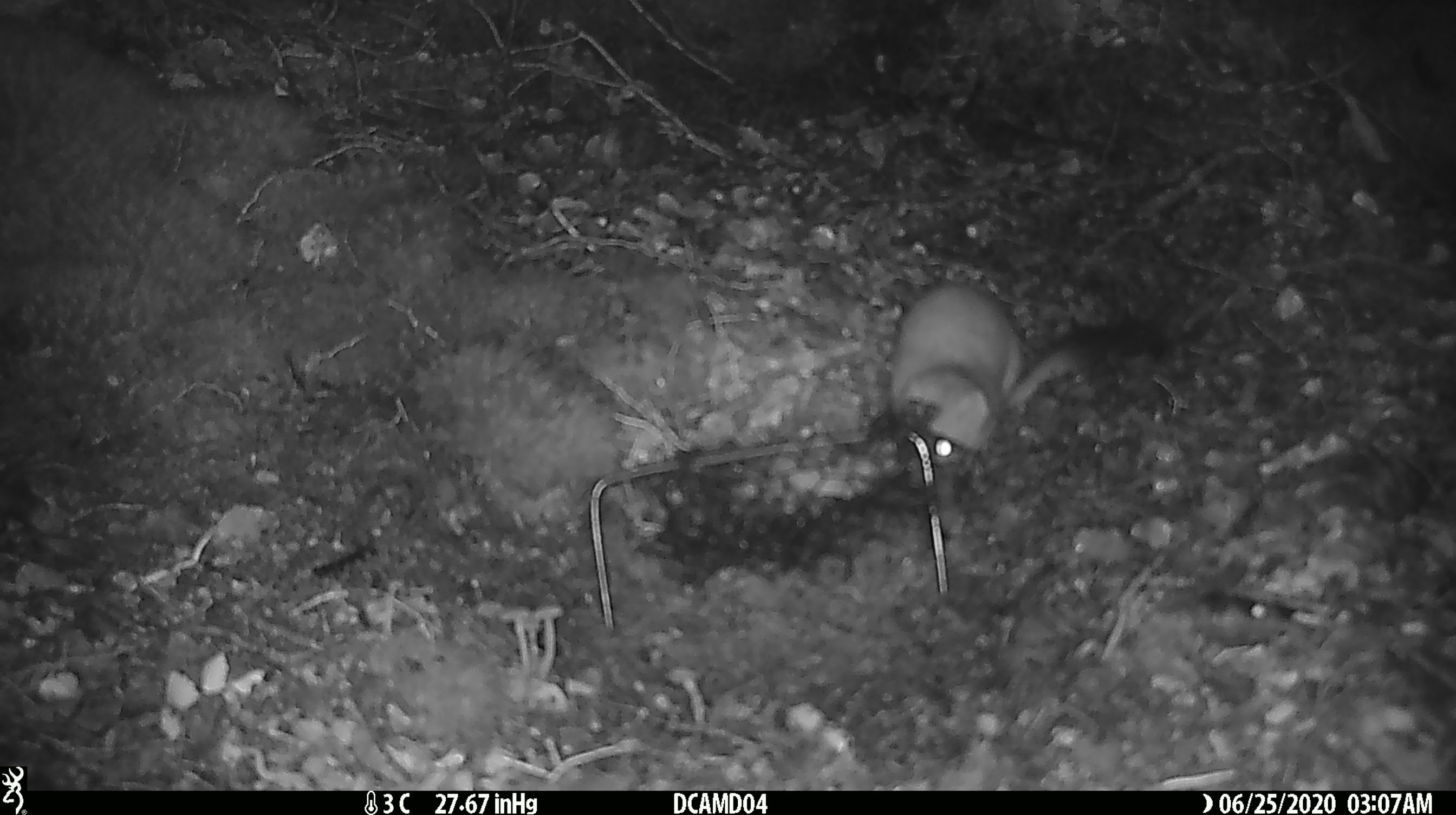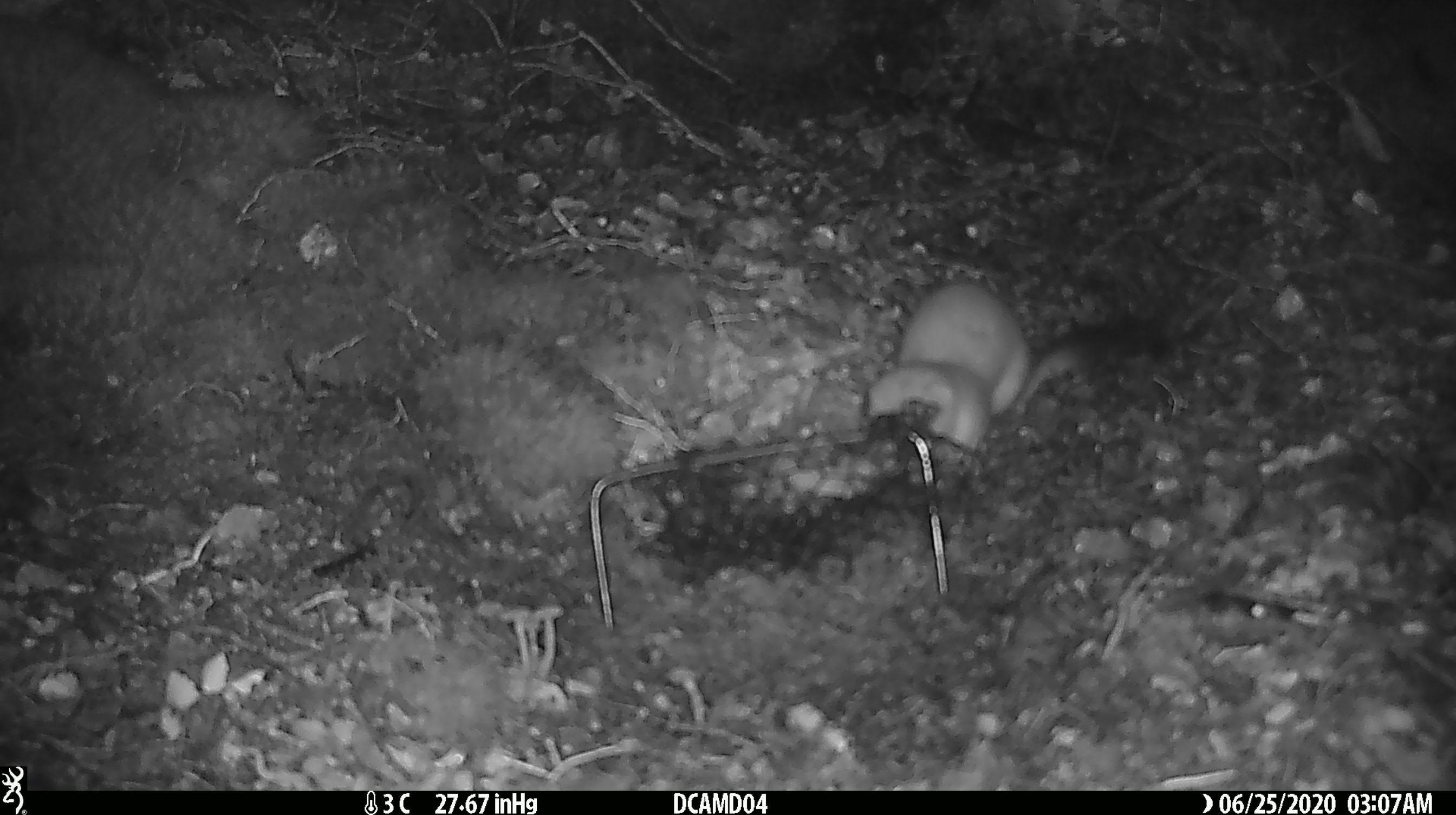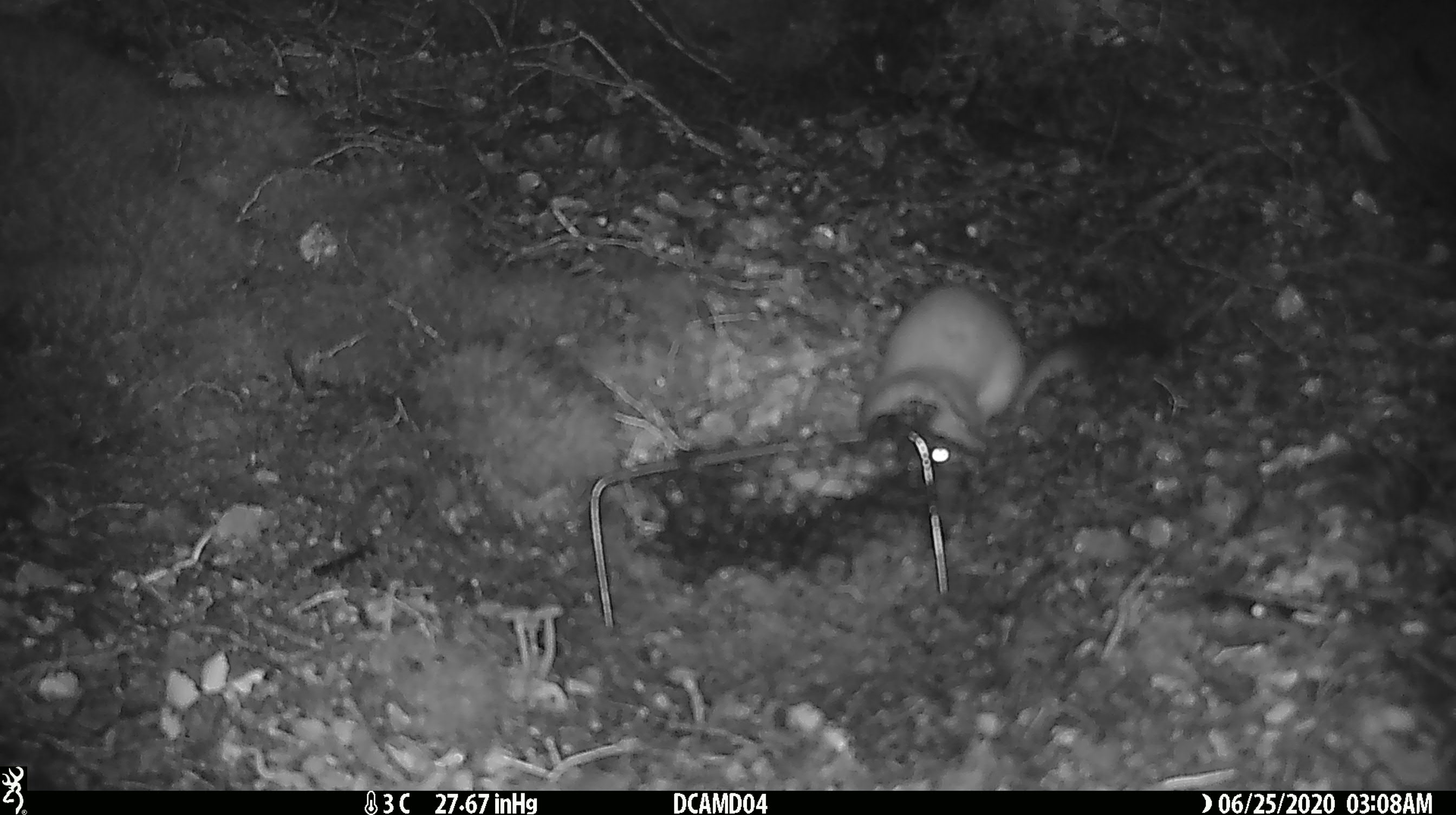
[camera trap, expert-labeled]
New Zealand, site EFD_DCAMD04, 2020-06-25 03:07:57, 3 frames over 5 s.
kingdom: Animalia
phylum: Chordata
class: Mammalia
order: Carnivora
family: Mustelidae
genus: Mustela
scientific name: Mustela erminea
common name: stoat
Stoat (Mustela erminea).